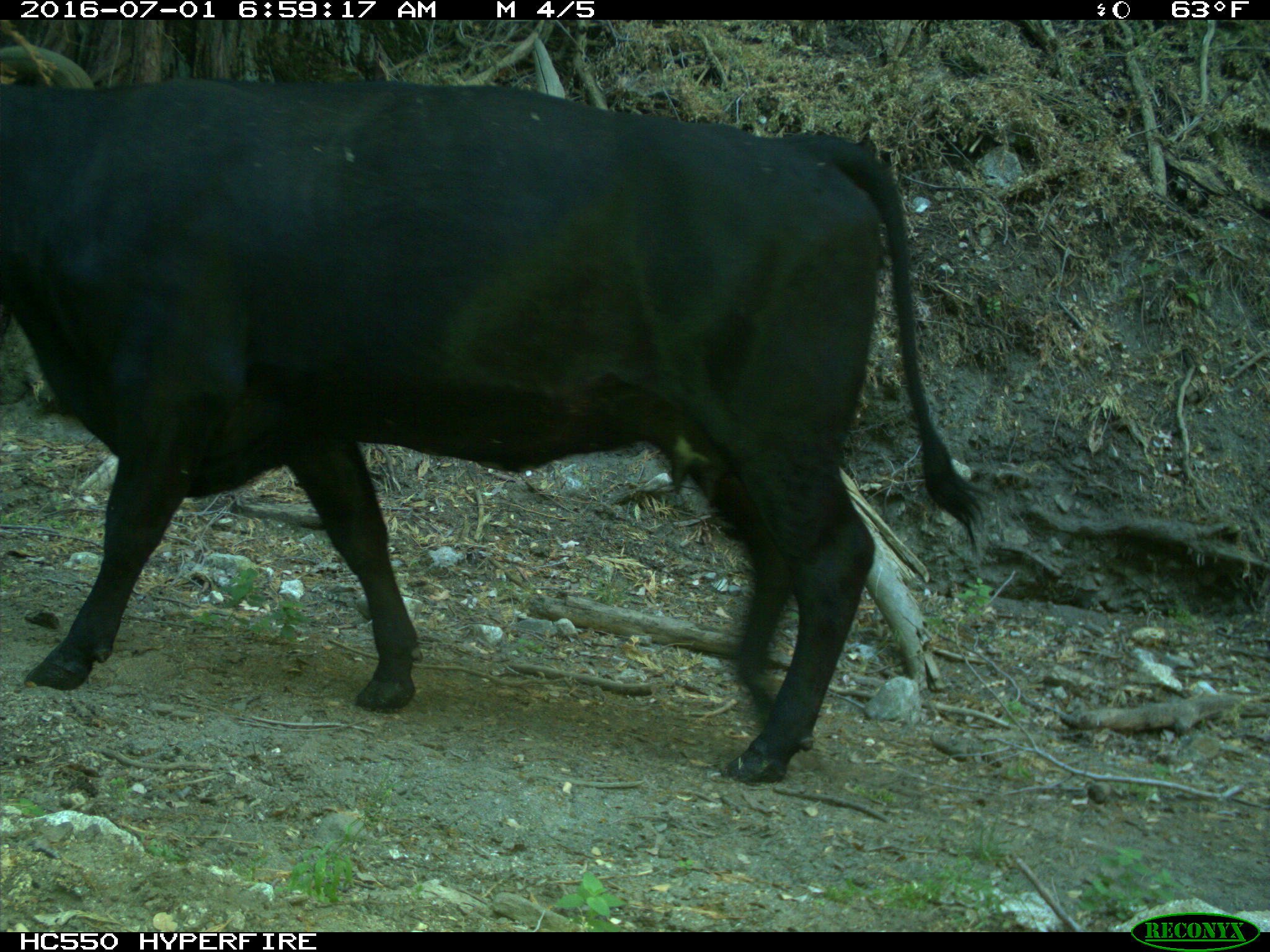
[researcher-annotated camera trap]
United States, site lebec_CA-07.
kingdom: Animalia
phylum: Chordata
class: Mammalia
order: Artiodactyla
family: Bovidae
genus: Bos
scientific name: Bos taurus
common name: domestic cow